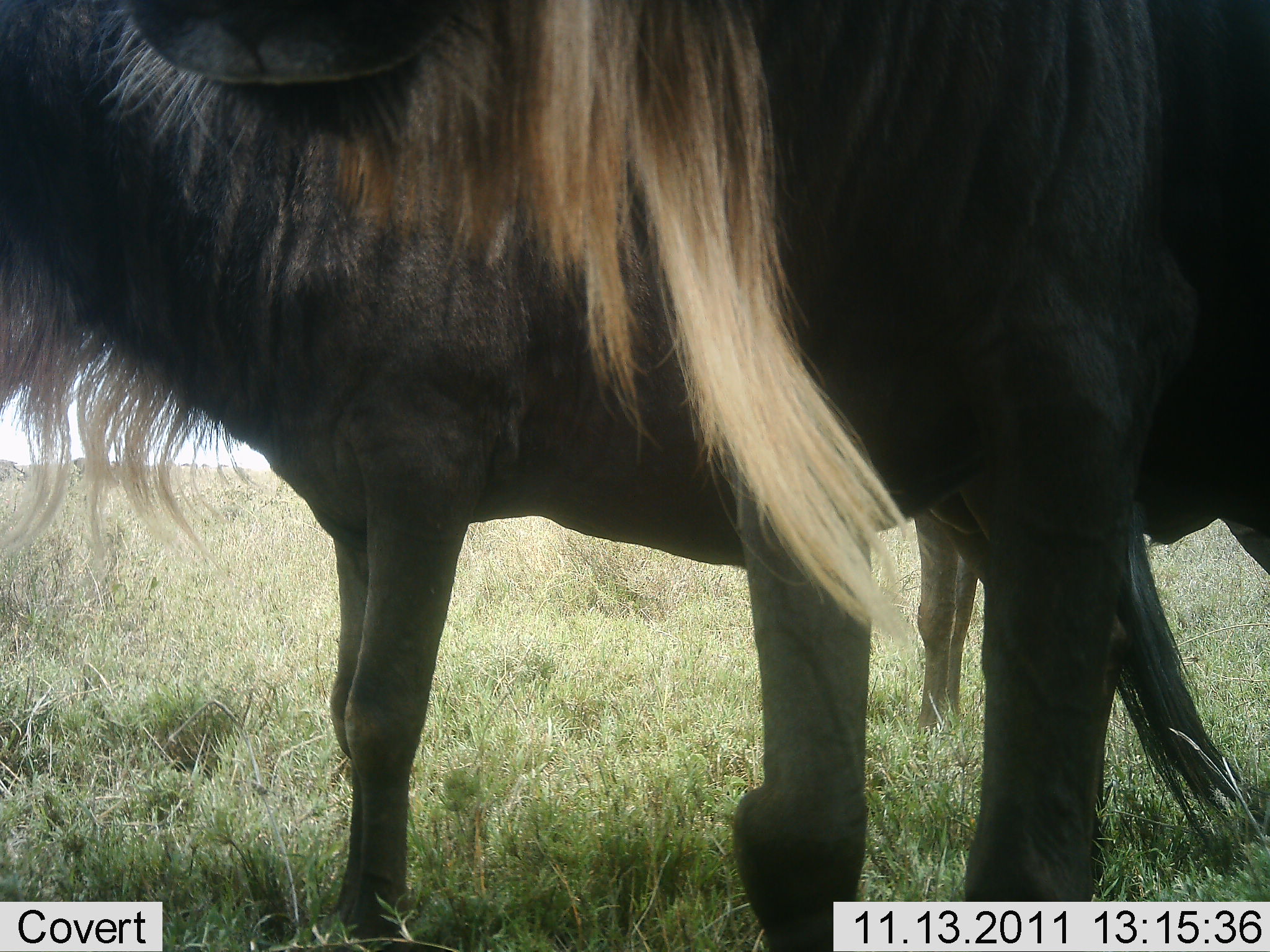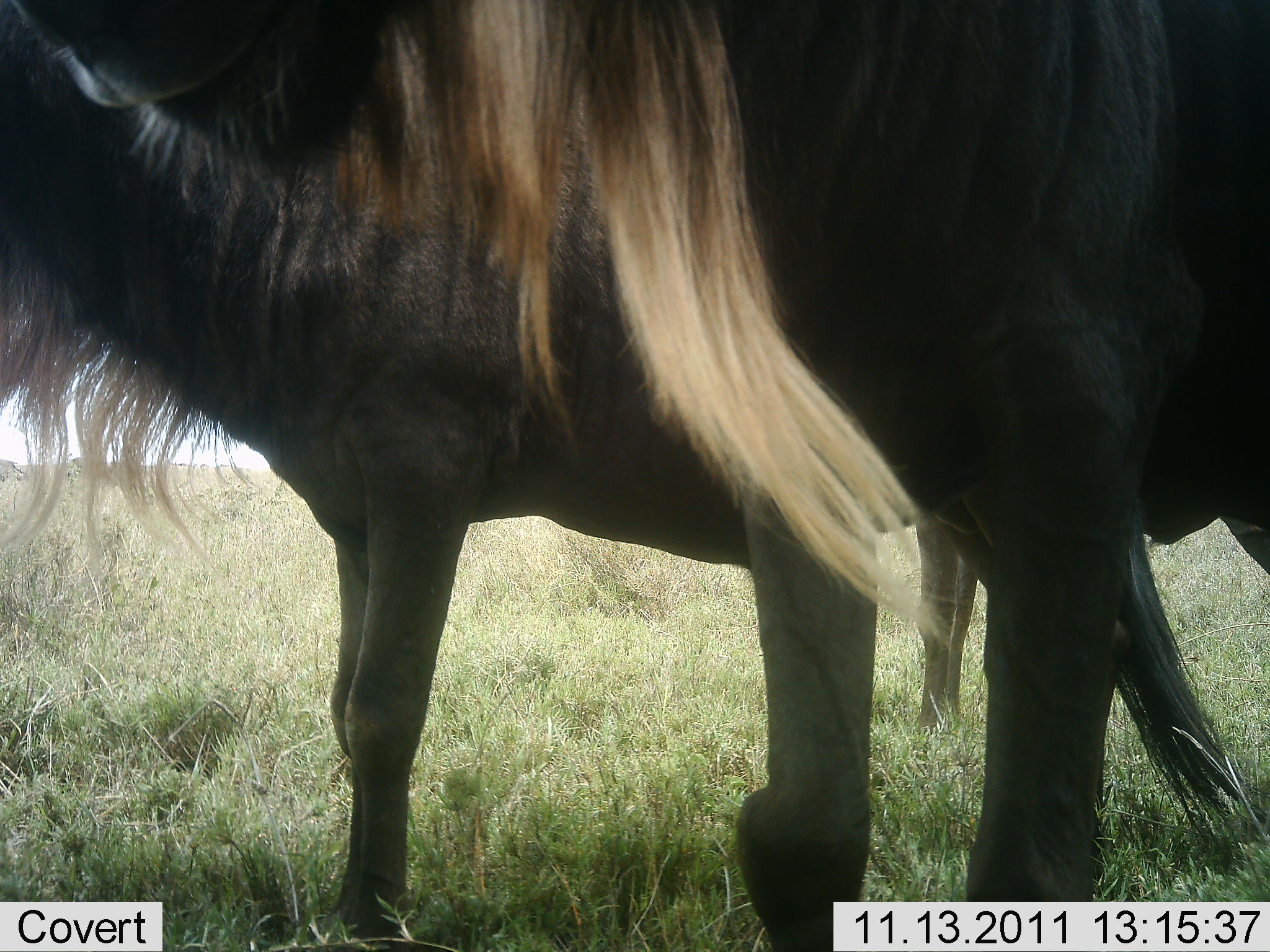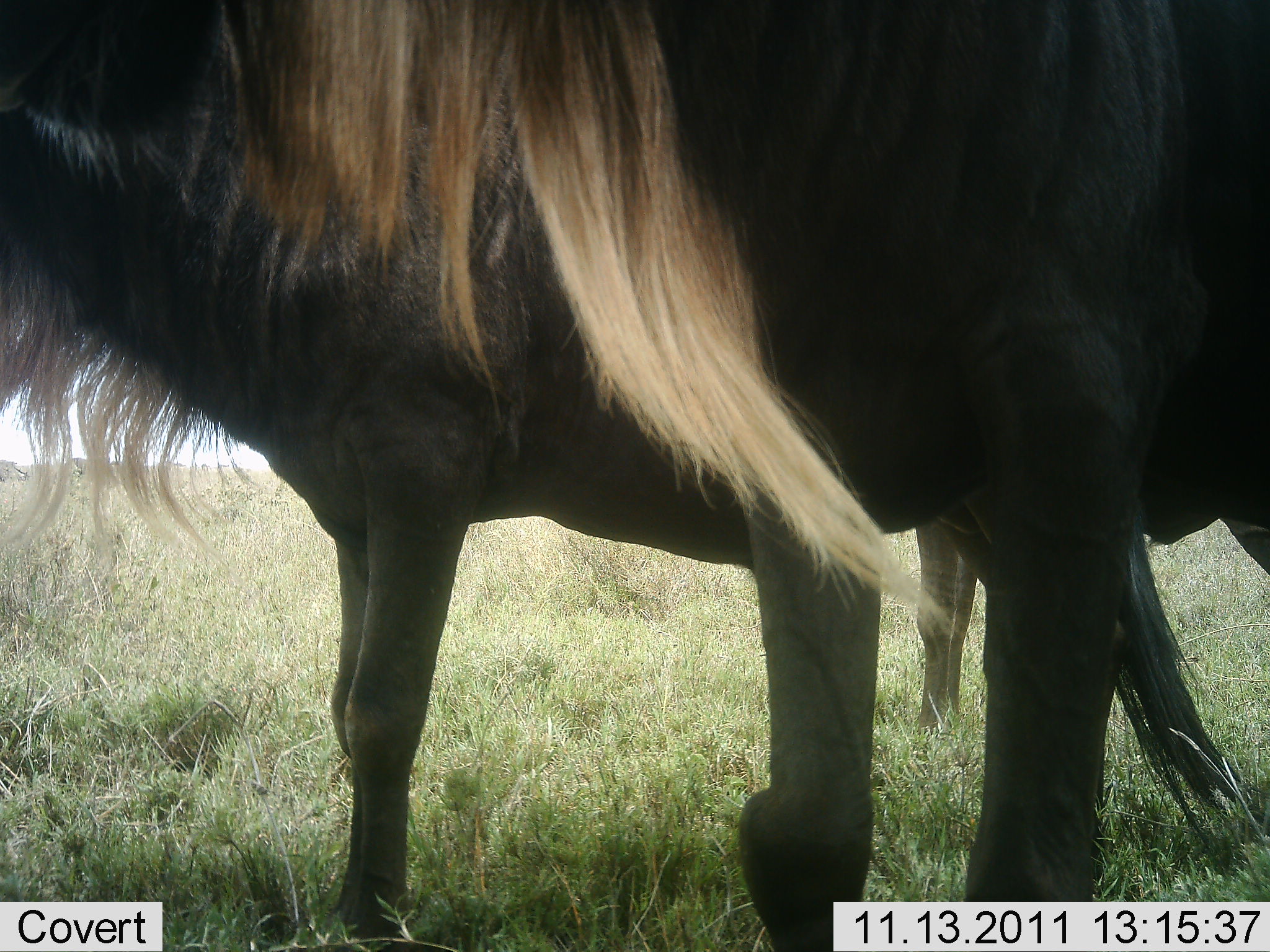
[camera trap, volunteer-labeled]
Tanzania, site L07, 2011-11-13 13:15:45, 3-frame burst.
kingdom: Animalia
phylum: Chordata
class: Mammalia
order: Artiodactyla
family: Bovidae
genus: Connochaetes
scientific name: Connochaetes taurinus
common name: blue wildebeest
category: wildebeest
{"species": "wildebeest (blue wildebeest) (Connochaetes taurinus)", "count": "2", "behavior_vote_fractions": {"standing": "92%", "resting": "0%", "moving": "8%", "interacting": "0%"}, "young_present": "0%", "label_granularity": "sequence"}